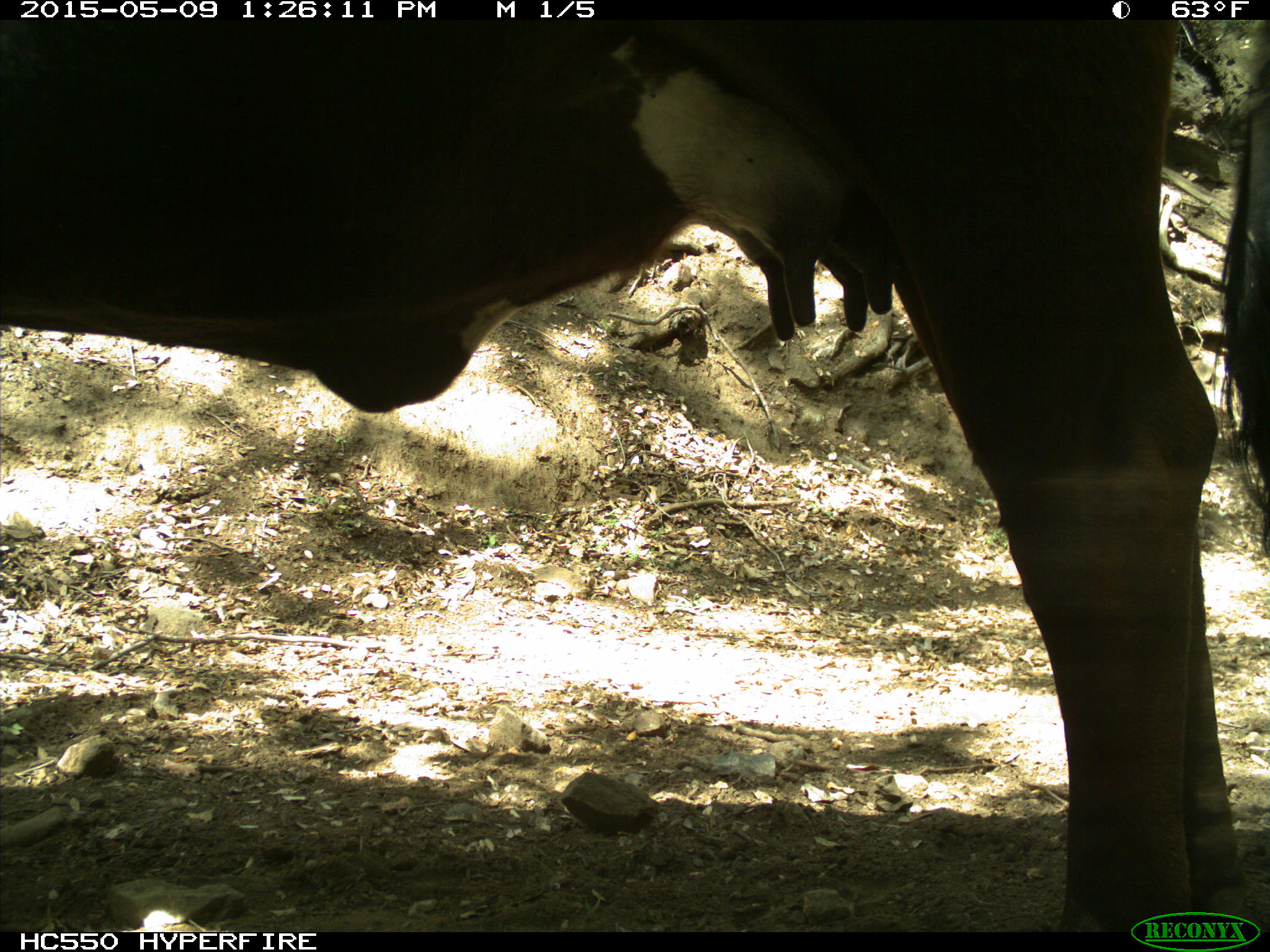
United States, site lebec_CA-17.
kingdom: Animalia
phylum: Chordata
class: Mammalia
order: Artiodactyla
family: Bovidae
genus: Bos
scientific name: Bos taurus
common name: domestic cow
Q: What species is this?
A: Bos taurus (domestic cow).